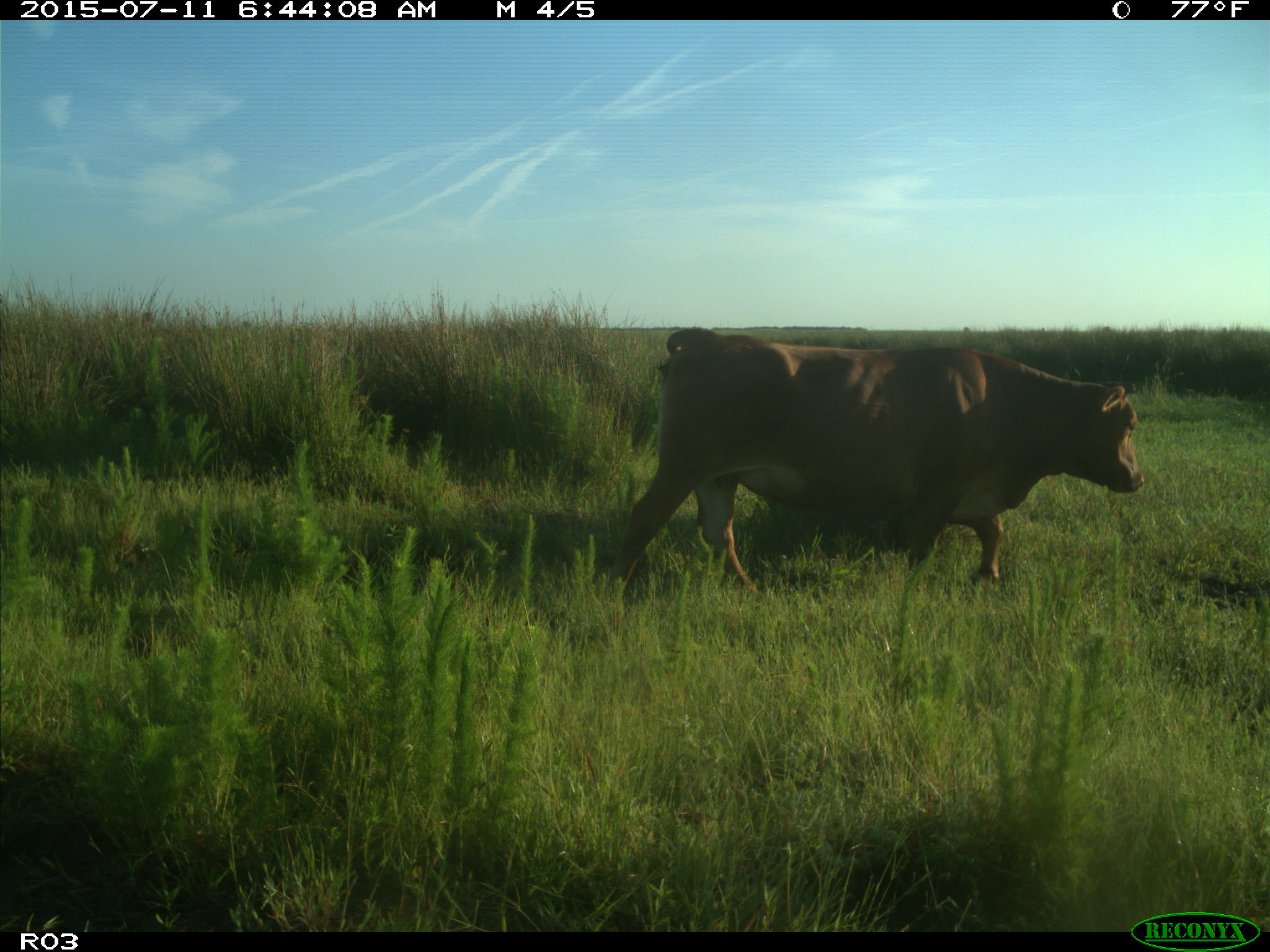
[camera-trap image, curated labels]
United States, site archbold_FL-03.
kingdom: Animalia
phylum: Chordata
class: Mammalia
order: Artiodactyla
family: Bovidae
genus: Bos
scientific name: Bos taurus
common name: domestic cow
Bos taurus (domestic cow).